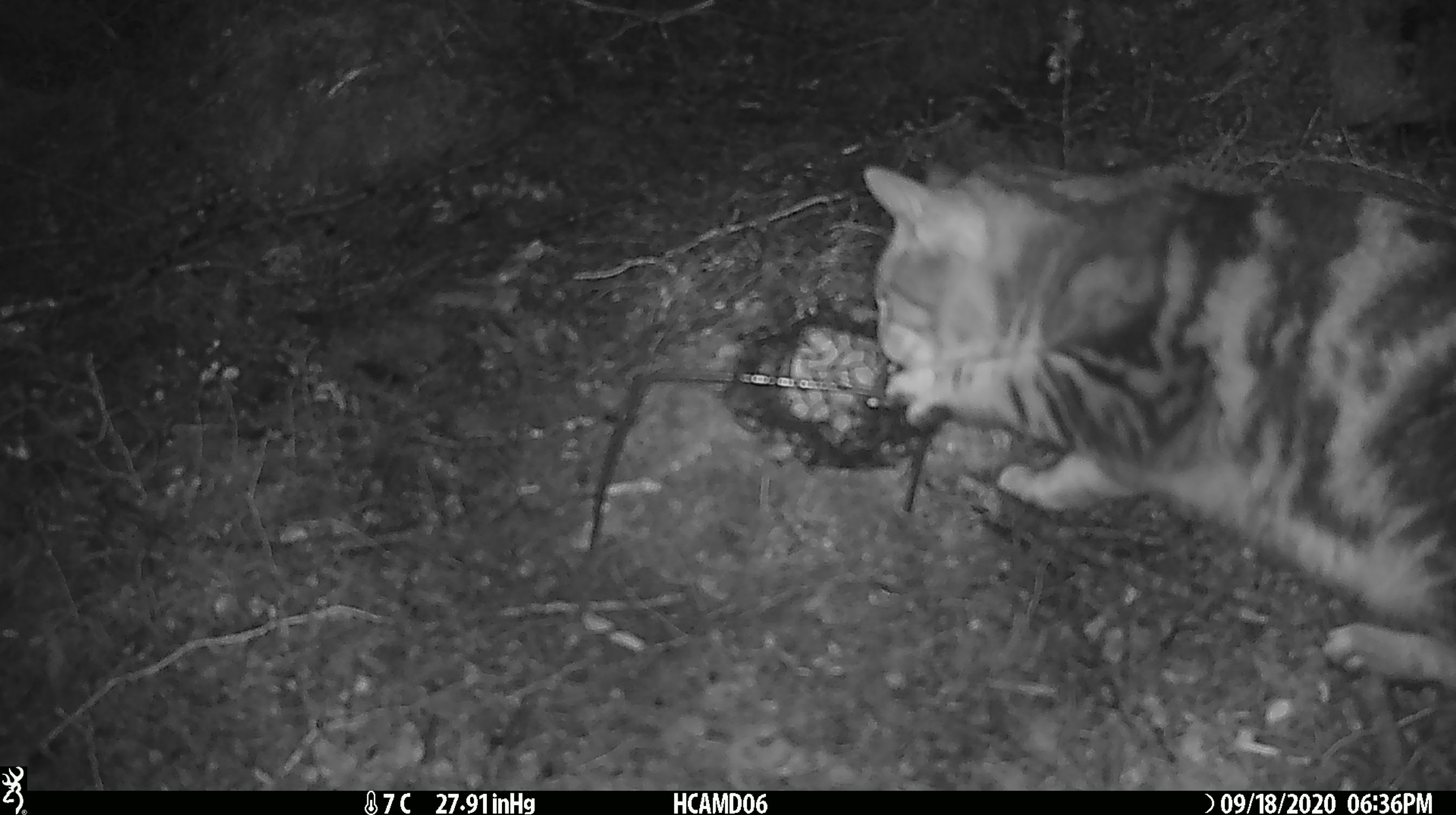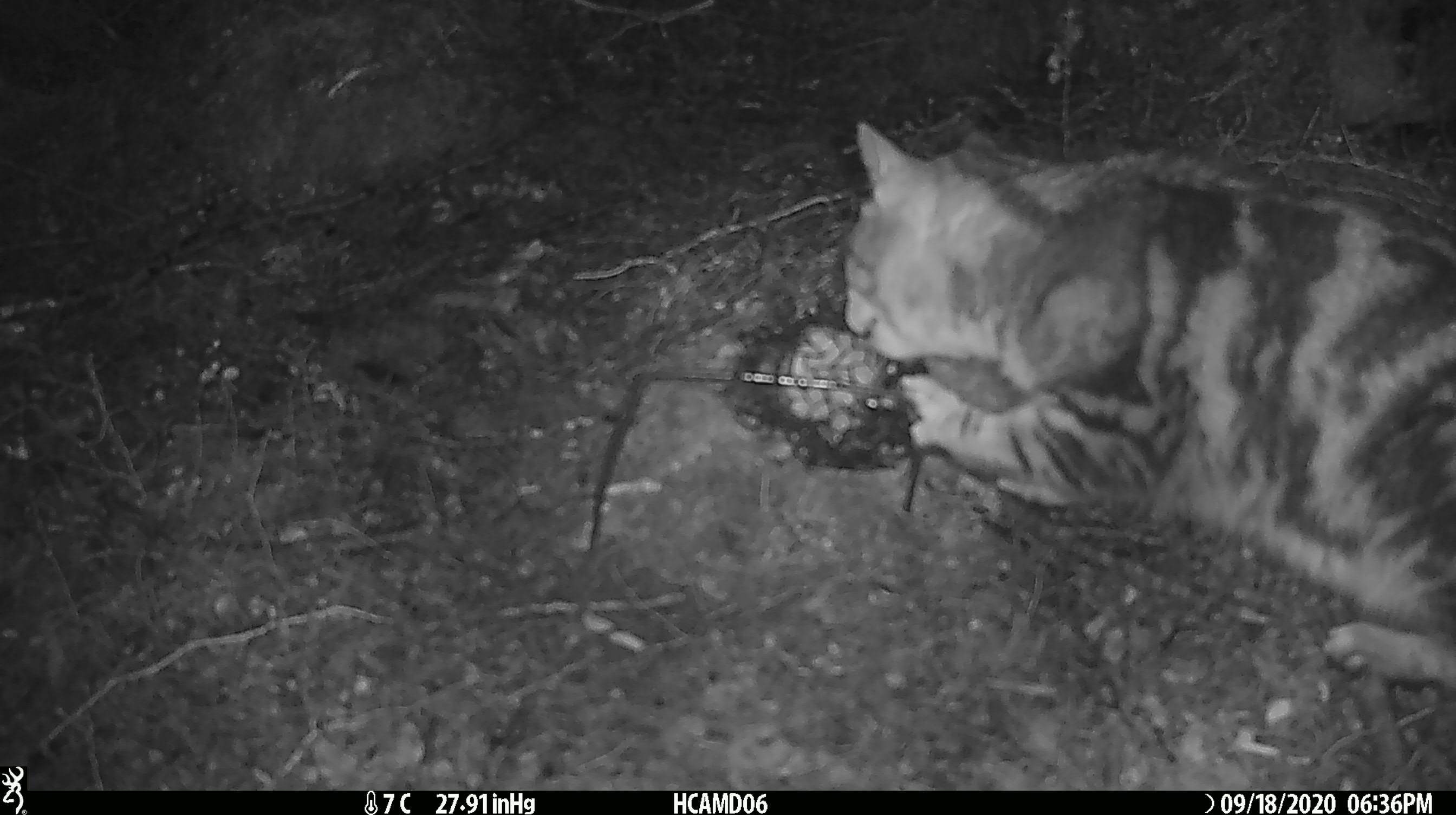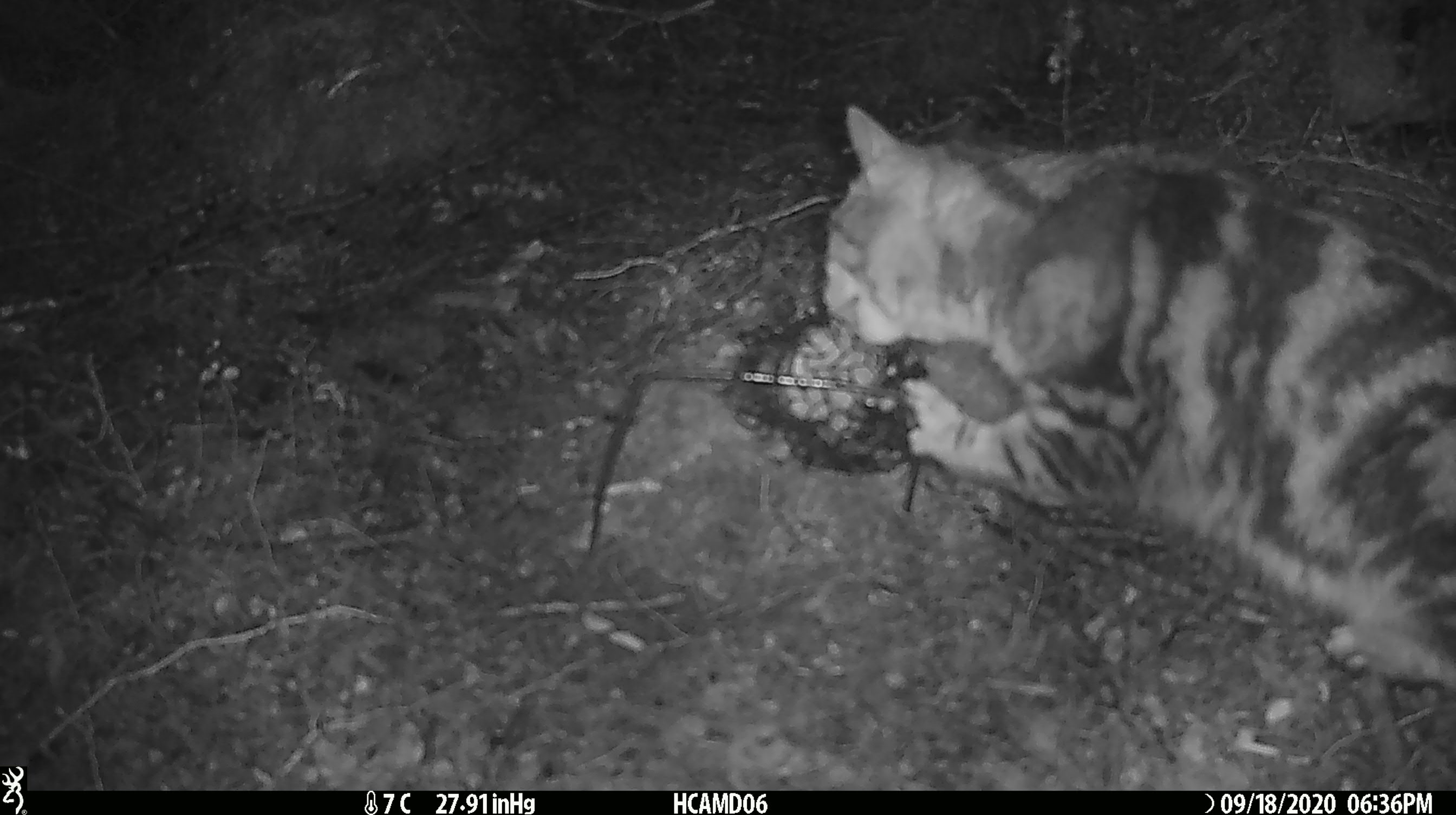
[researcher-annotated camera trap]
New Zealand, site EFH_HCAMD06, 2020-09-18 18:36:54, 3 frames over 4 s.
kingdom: Animalia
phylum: Chordata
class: Mammalia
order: Carnivora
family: Felidae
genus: Felis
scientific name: Felis catus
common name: domestic cat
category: cat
Cat (domestic cat) (Felis catus).